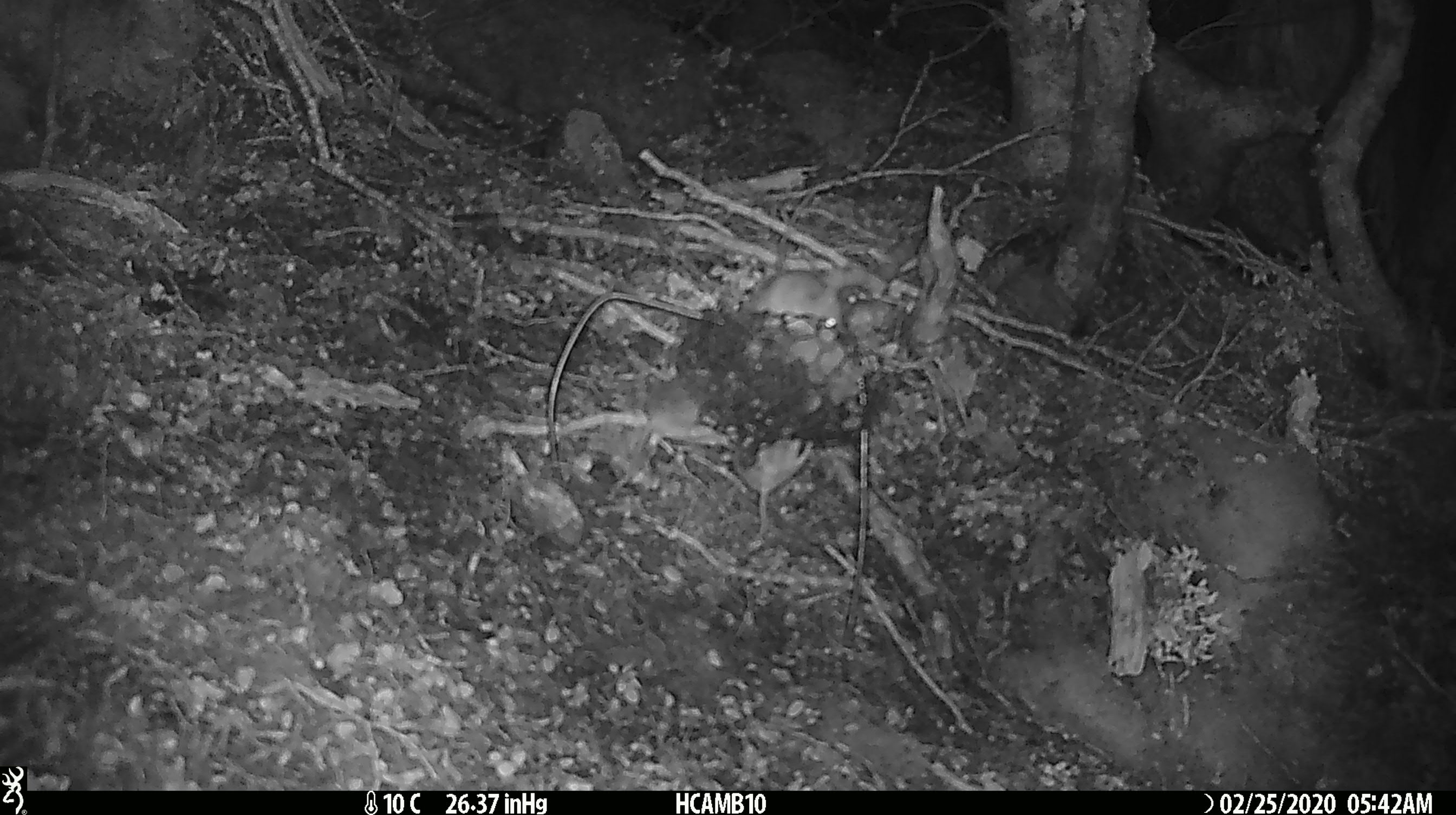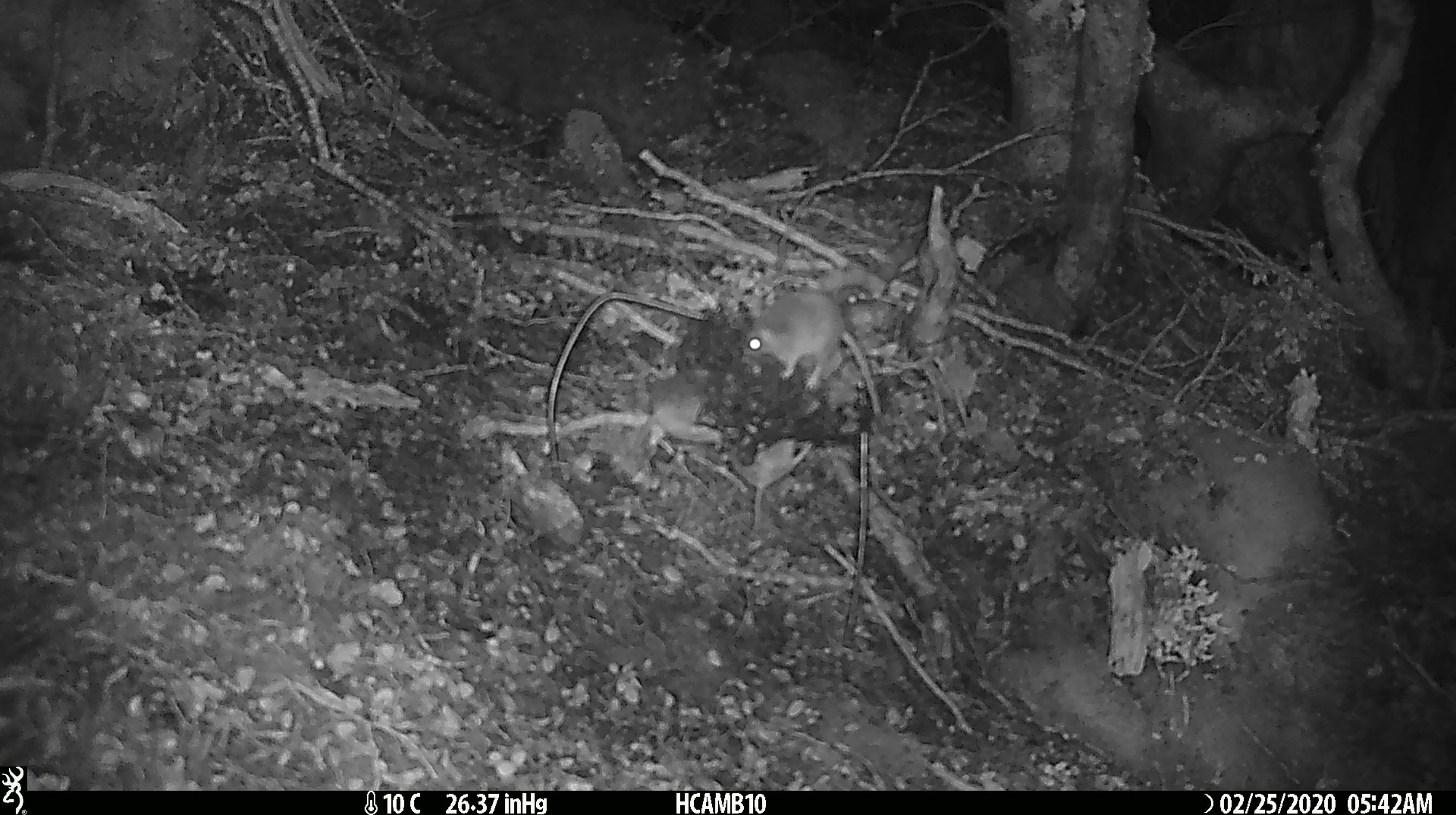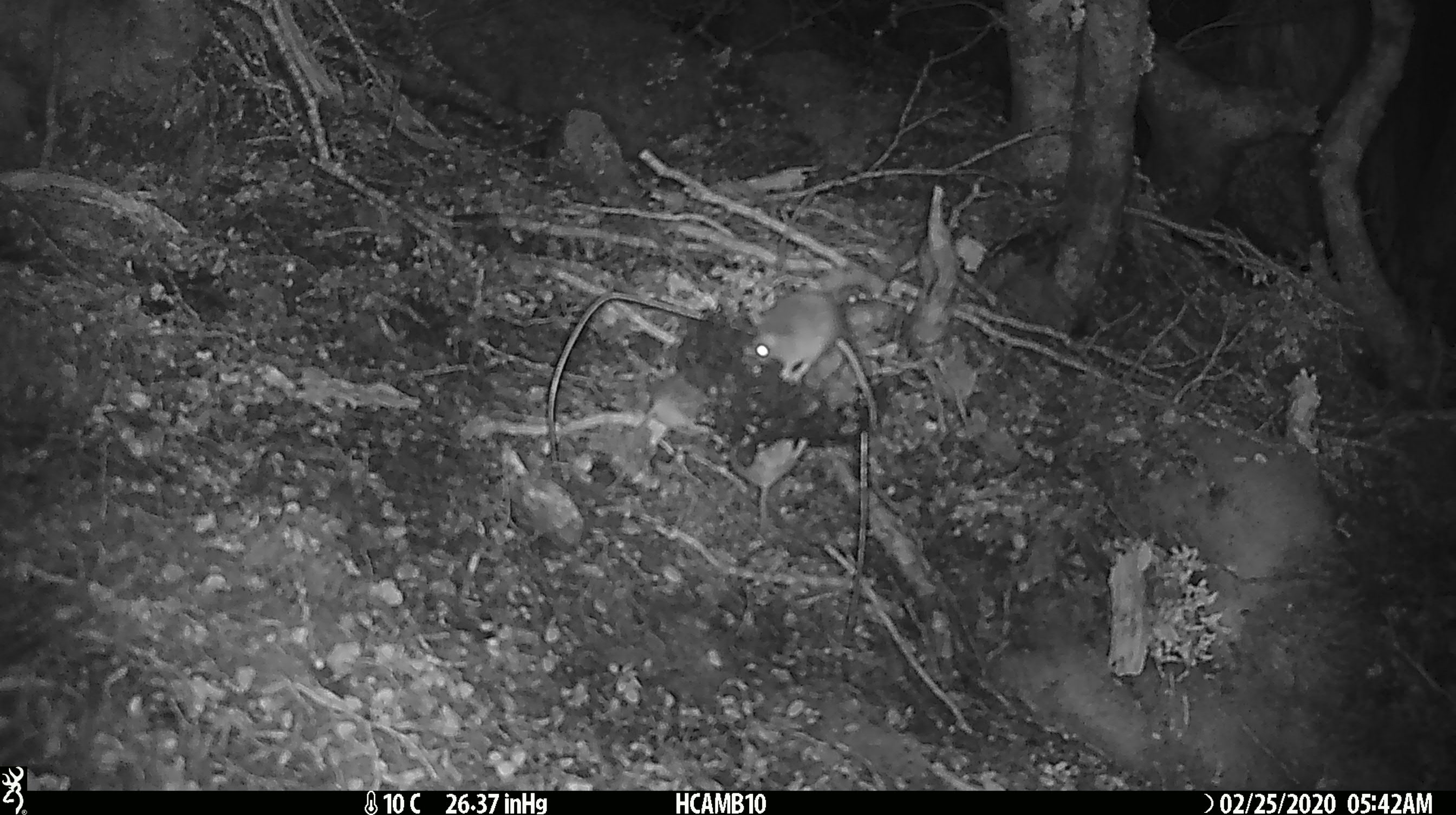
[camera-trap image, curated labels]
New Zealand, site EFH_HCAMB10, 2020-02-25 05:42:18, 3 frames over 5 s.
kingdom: Animalia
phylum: Chordata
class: Mammalia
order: Rodentia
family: Muridae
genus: Mus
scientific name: Mus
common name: mouse